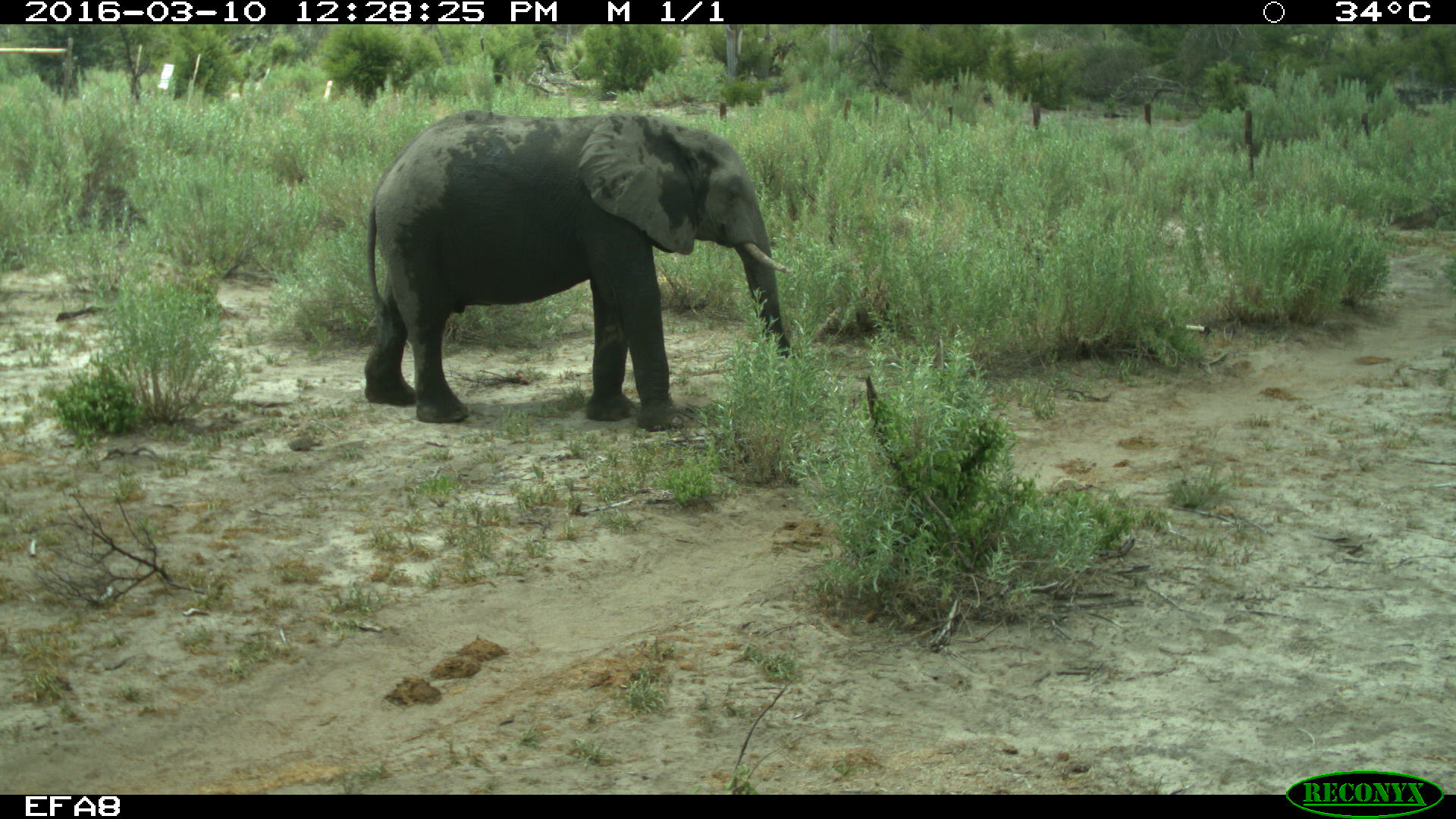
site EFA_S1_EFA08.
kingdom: Animalia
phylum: Chordata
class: Mammalia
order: Proboscidea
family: Elephantidae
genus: Loxodonta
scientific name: Loxodonta africana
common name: african bush elephant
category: elephant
Elephant (african bush elephant) (Loxodonta africana), count 1. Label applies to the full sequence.